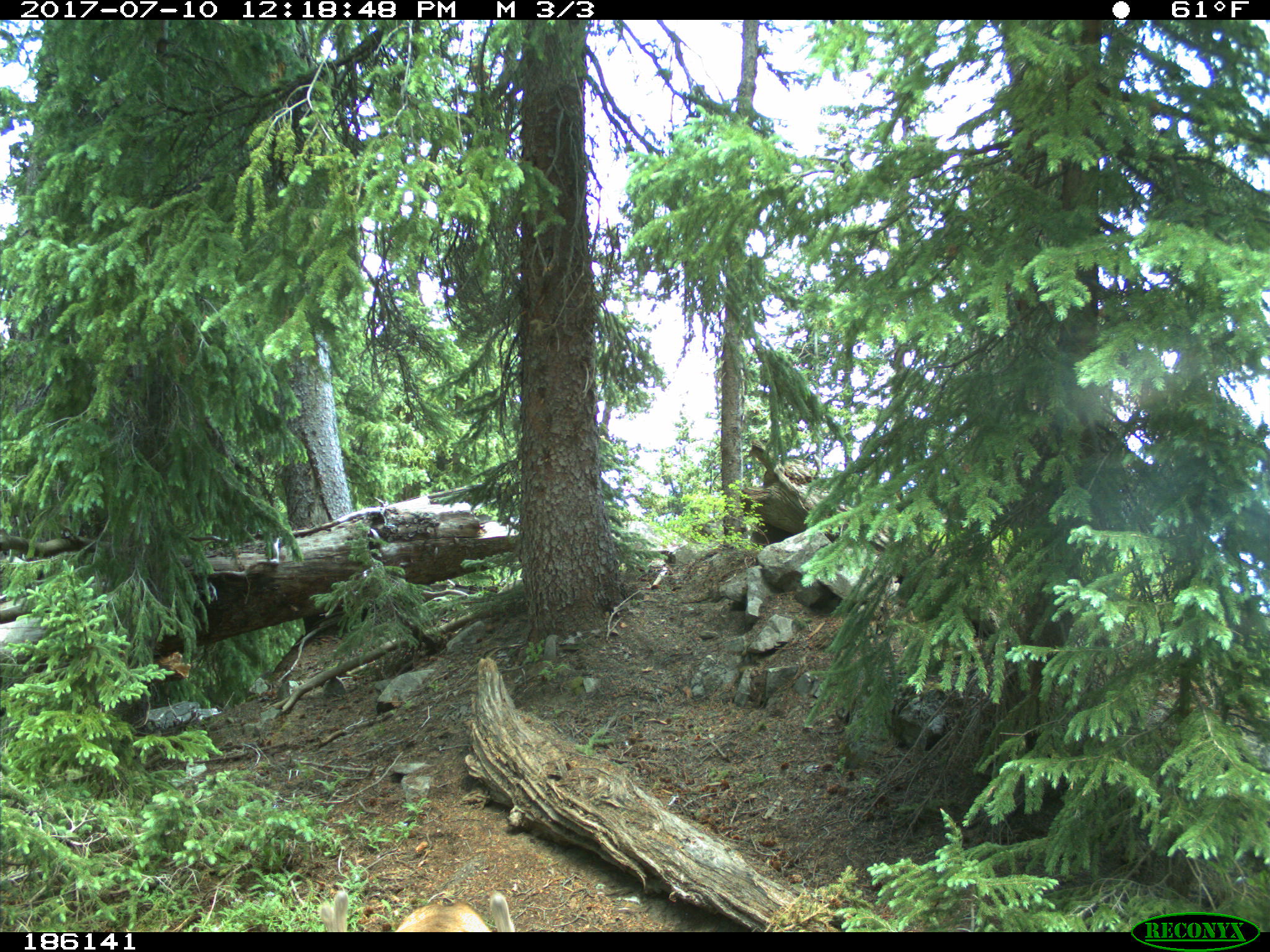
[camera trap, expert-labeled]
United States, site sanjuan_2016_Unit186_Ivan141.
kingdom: Animalia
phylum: Chordata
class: Mammalia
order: Artiodactyla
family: Cervidae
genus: Odocoileus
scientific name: Odocoileus hemionus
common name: mule deer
Odocoileus hemionus (mule deer).